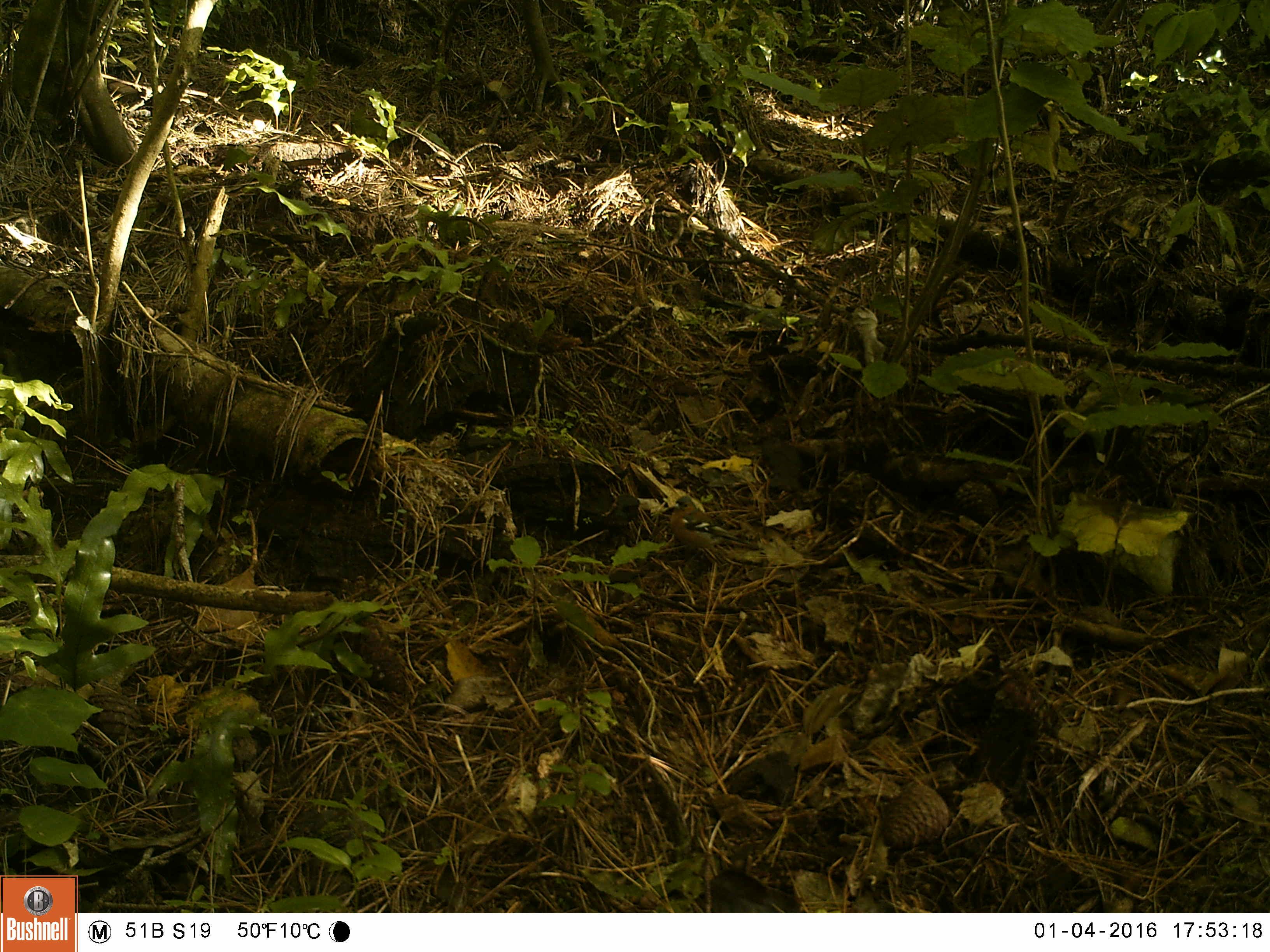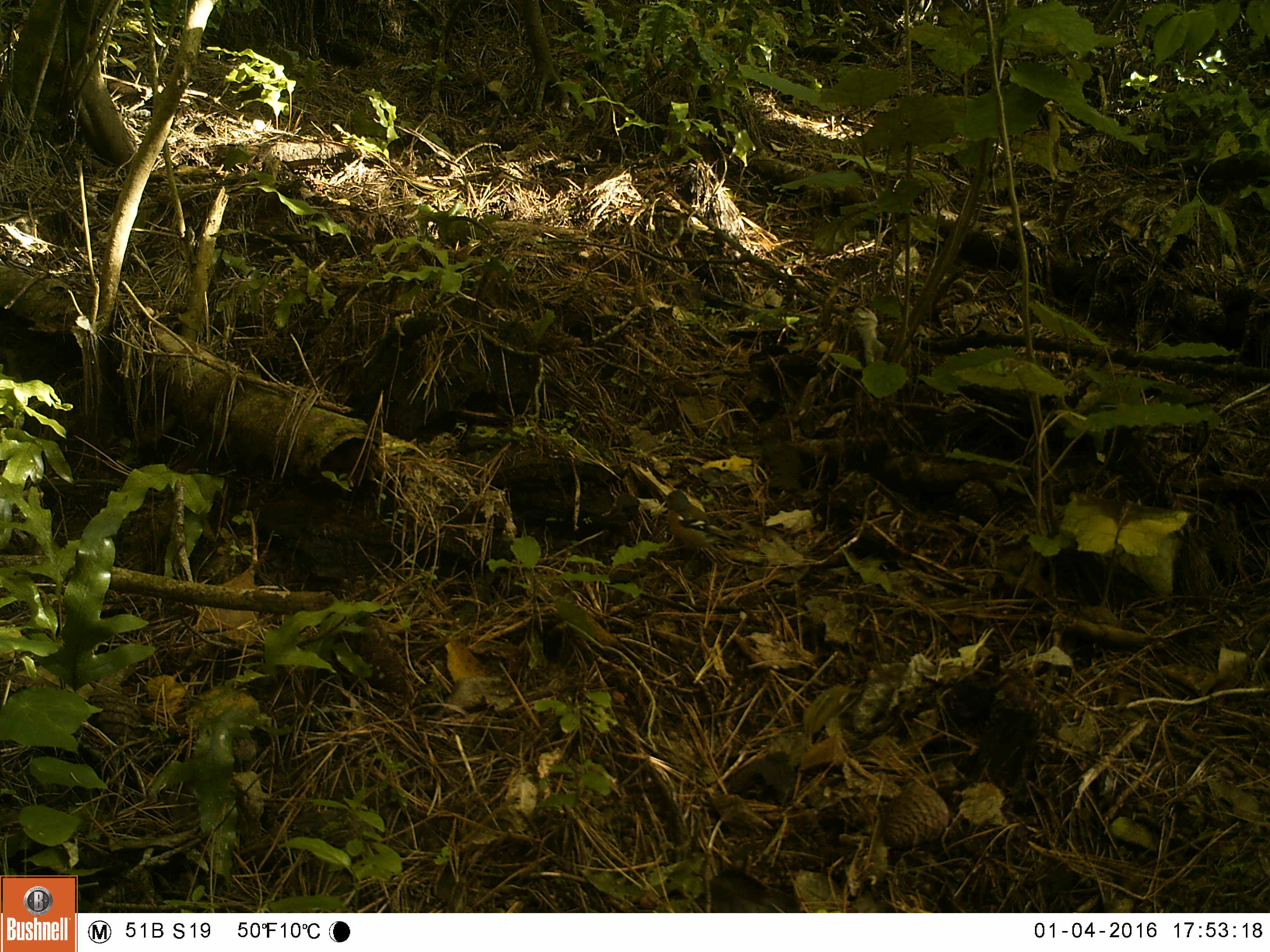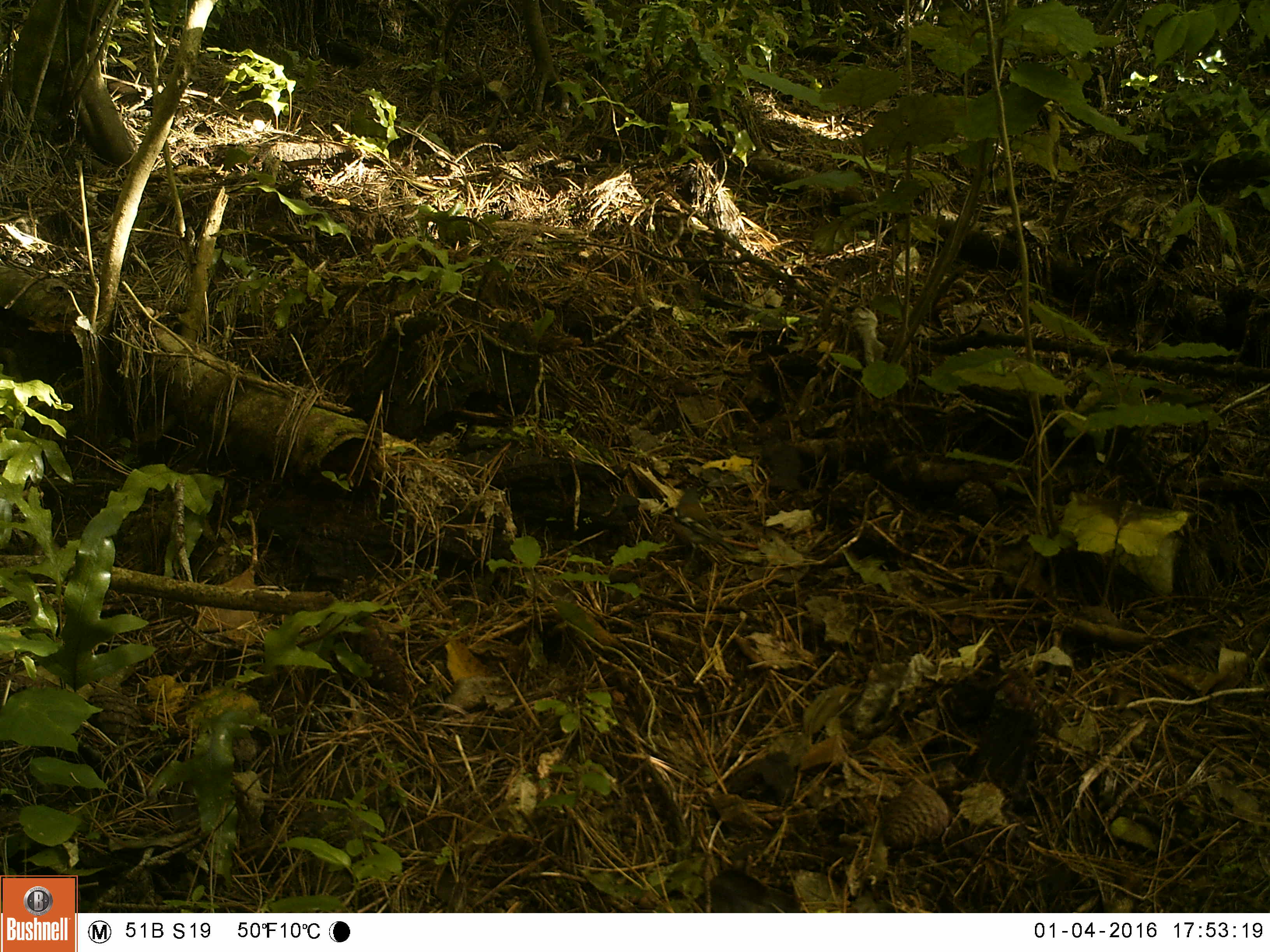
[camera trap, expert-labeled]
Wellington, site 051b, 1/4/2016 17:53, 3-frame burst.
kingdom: Animalia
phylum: Chordata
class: Aves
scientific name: Aves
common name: bird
Bird (Aves).